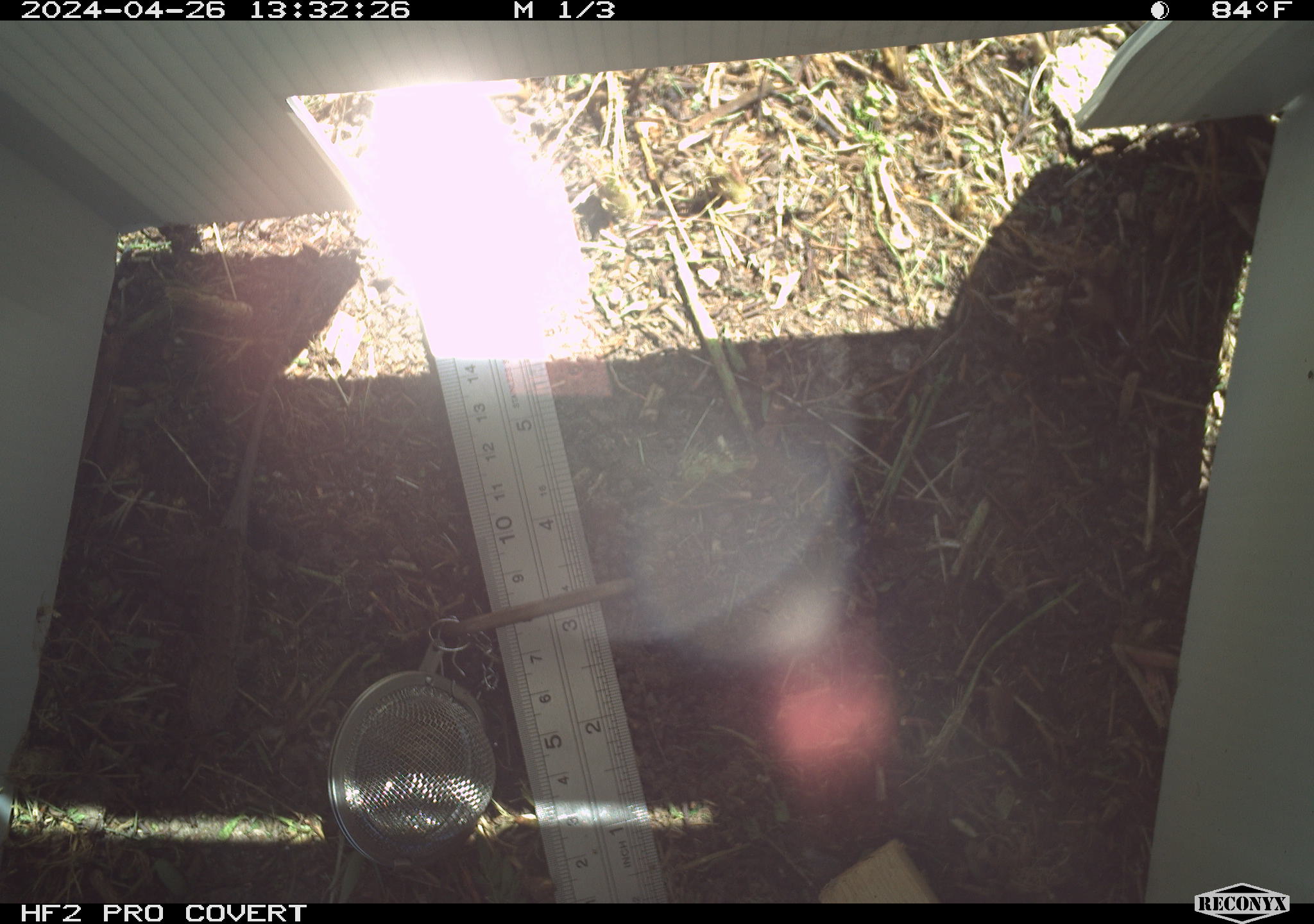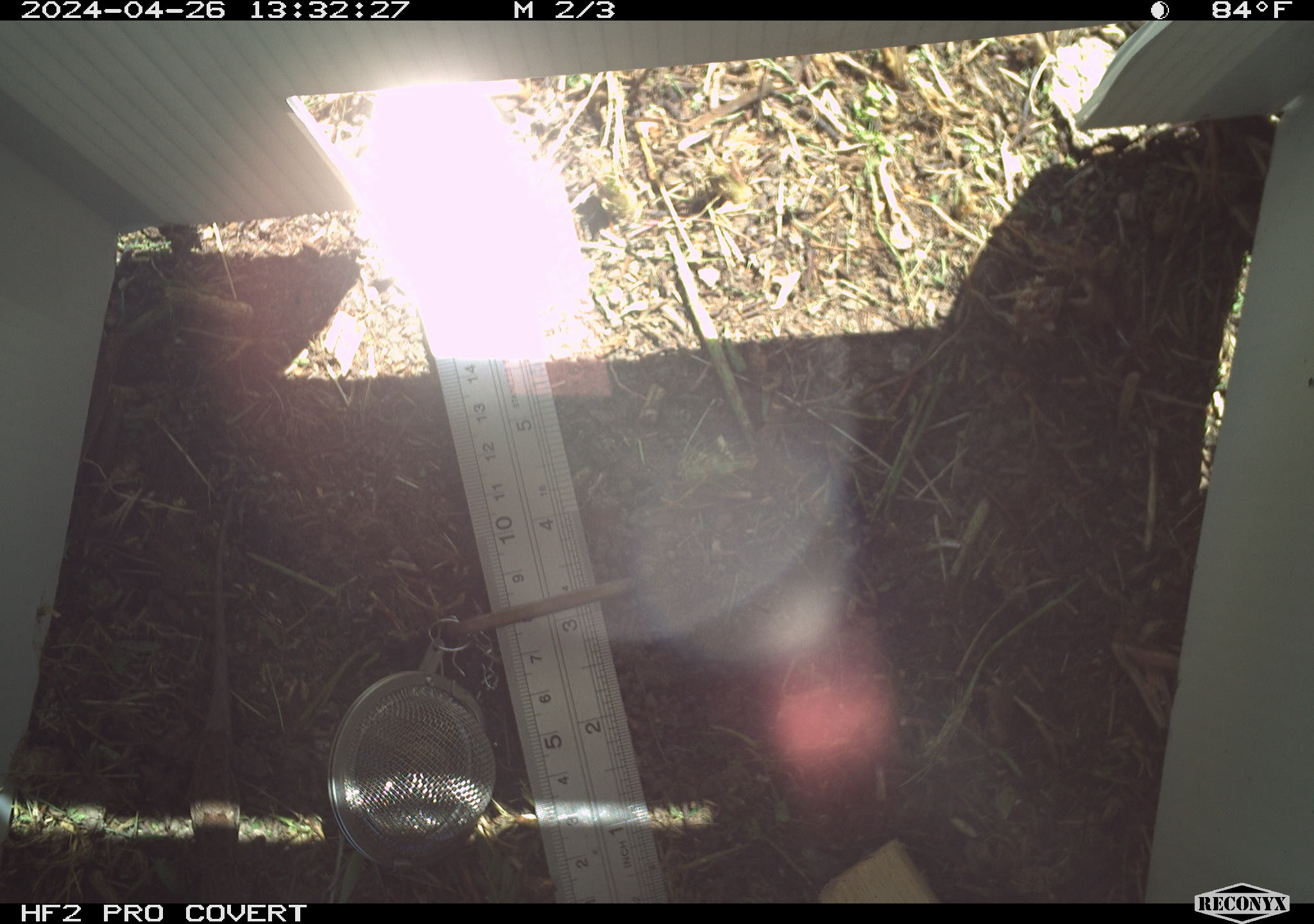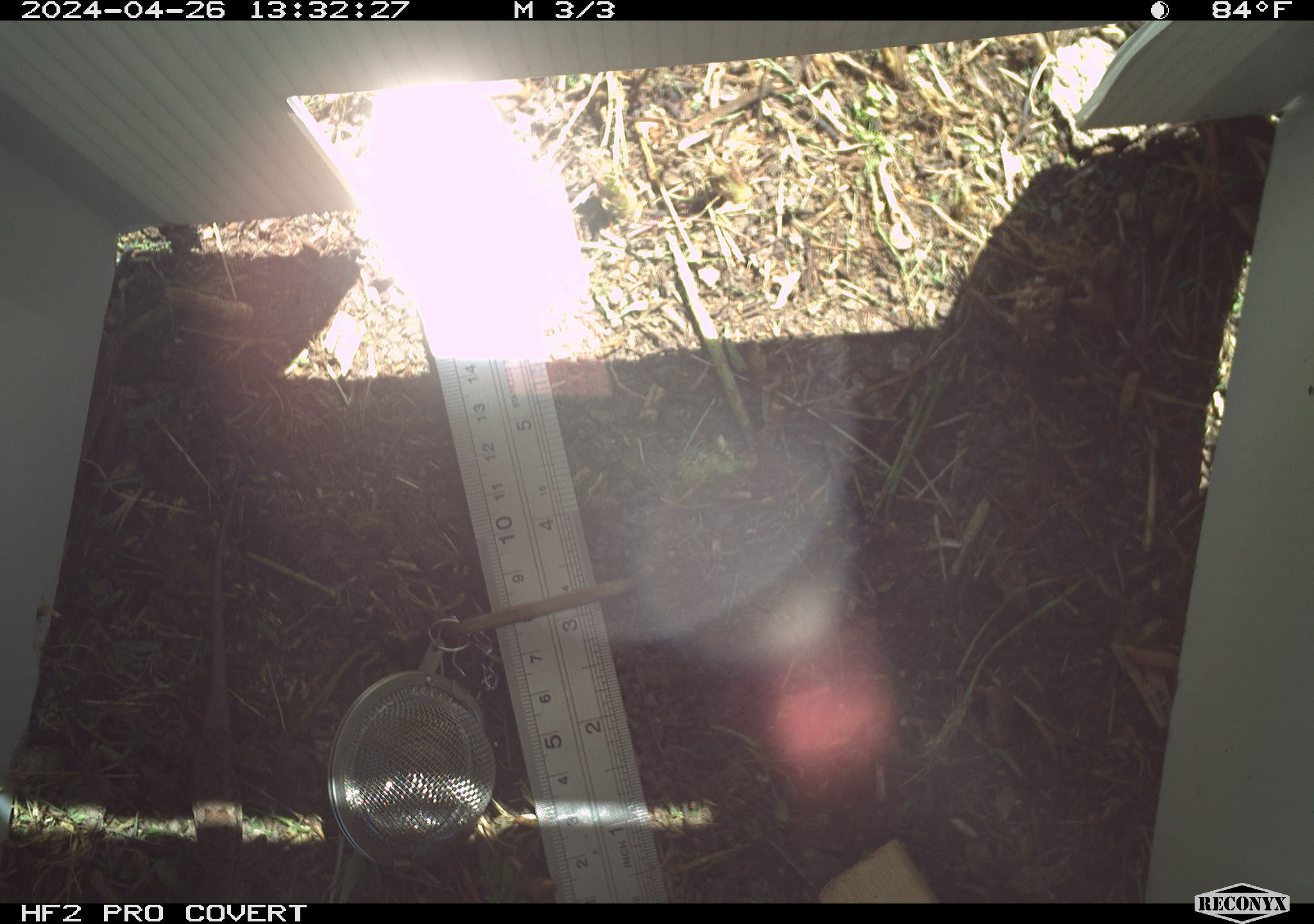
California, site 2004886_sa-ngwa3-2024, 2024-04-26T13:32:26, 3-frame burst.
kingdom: Animalia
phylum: Chordata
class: Reptilia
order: Squamata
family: Phrynosomatidae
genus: Sceloporus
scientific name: Sceloporus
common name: spiny lizards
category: sceloporus species